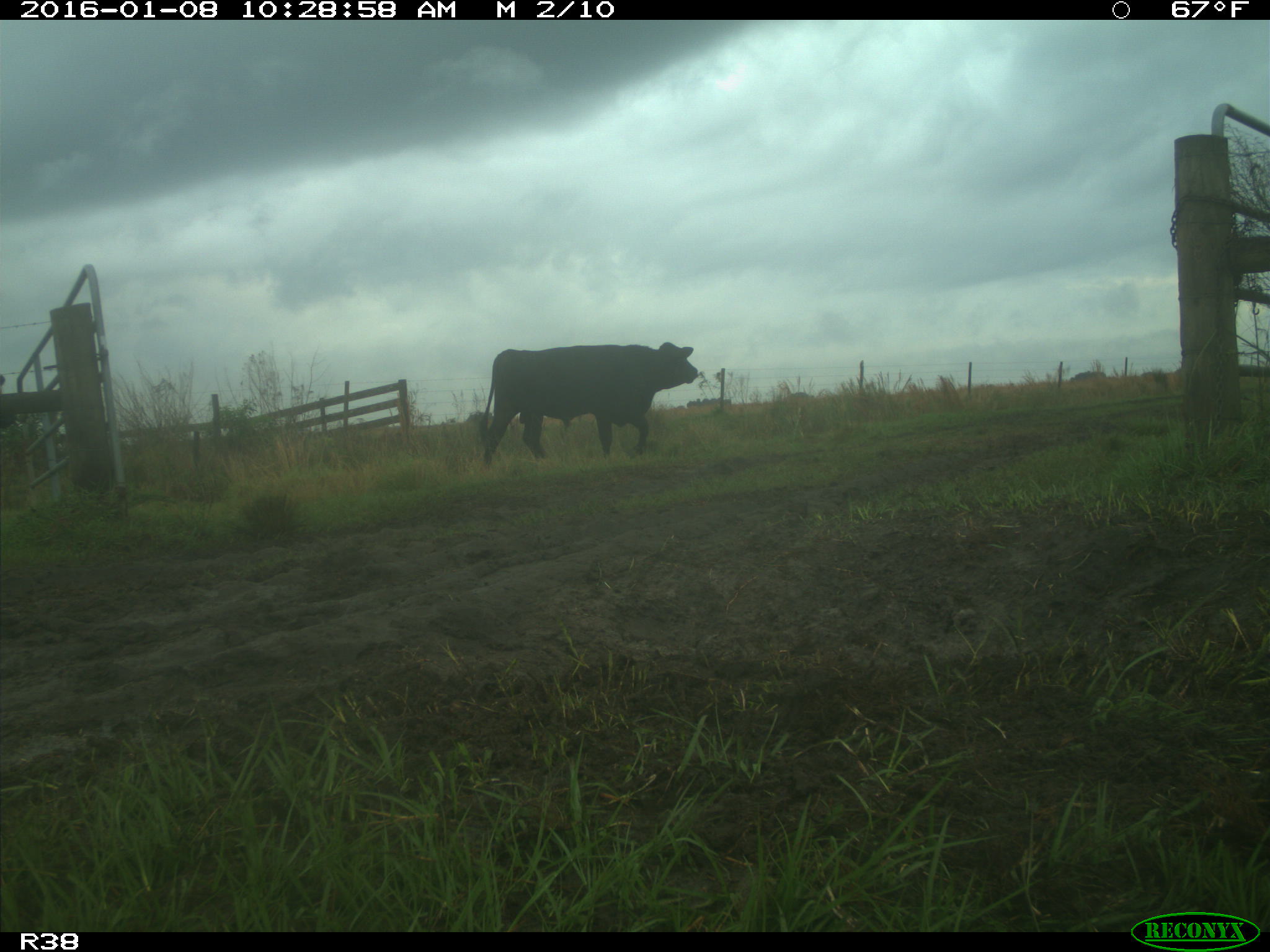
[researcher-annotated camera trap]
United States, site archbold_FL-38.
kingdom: Animalia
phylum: Chordata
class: Mammalia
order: Artiodactyla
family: Bovidae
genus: Bos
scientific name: Bos taurus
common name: domestic cow